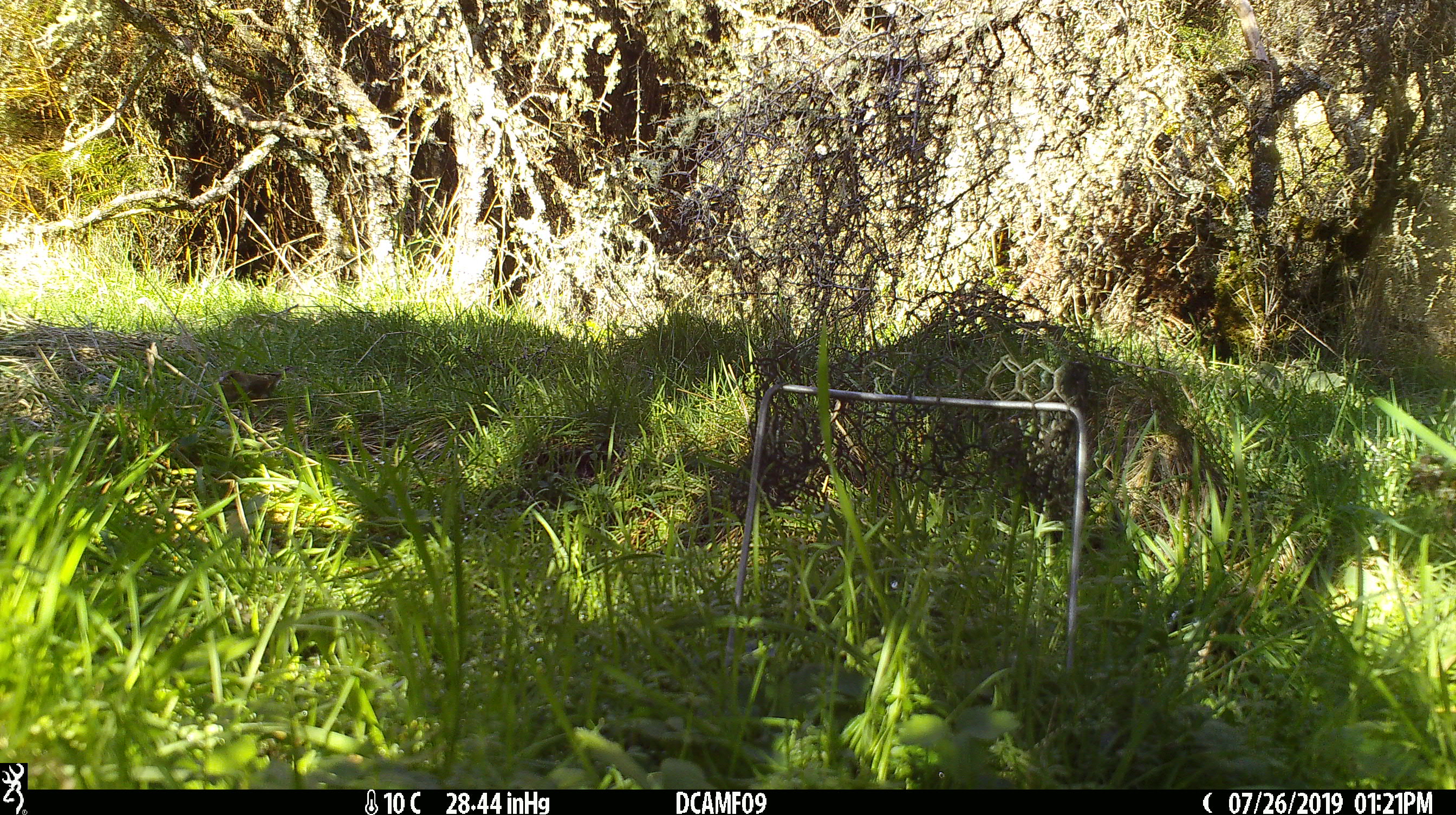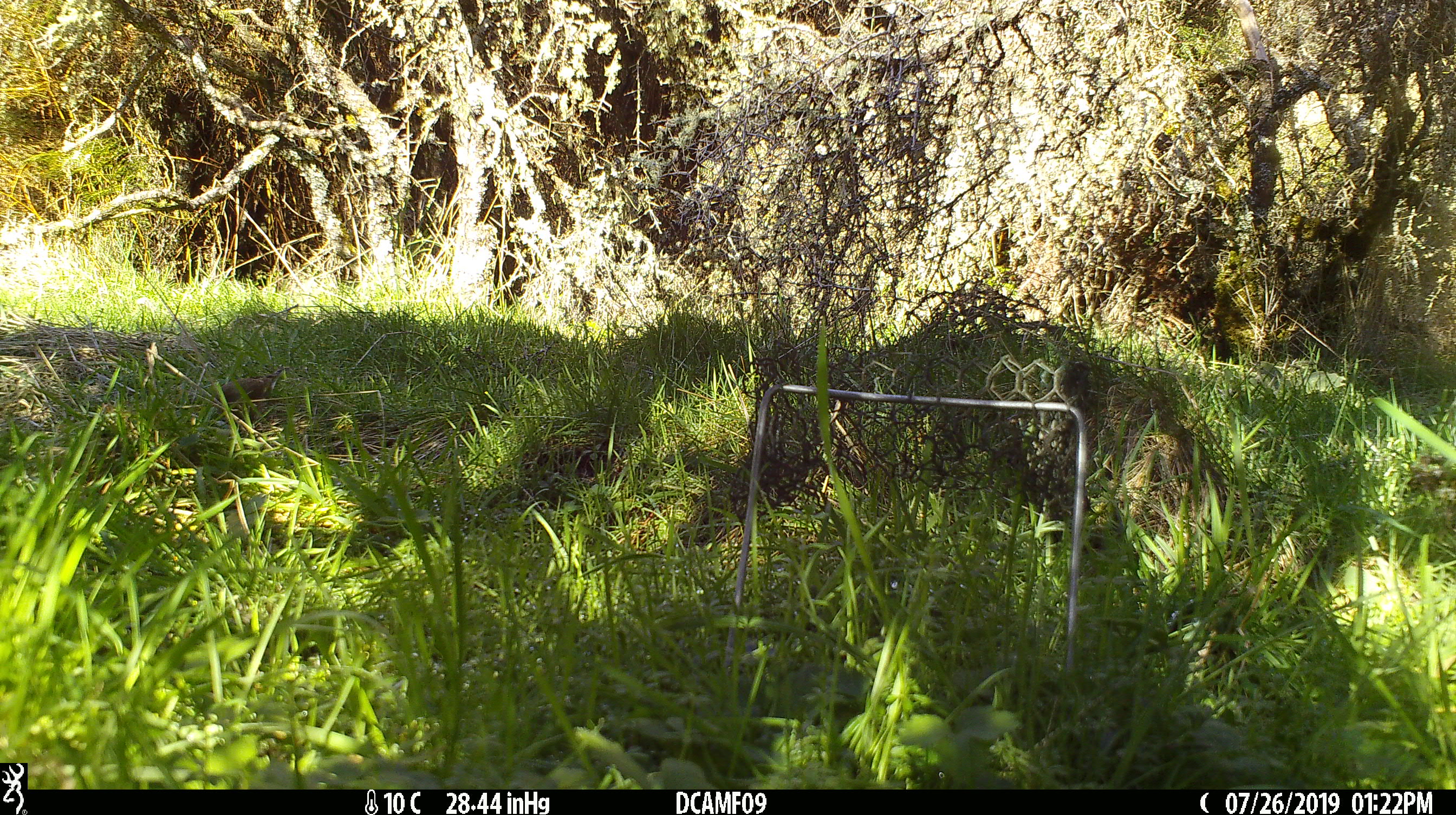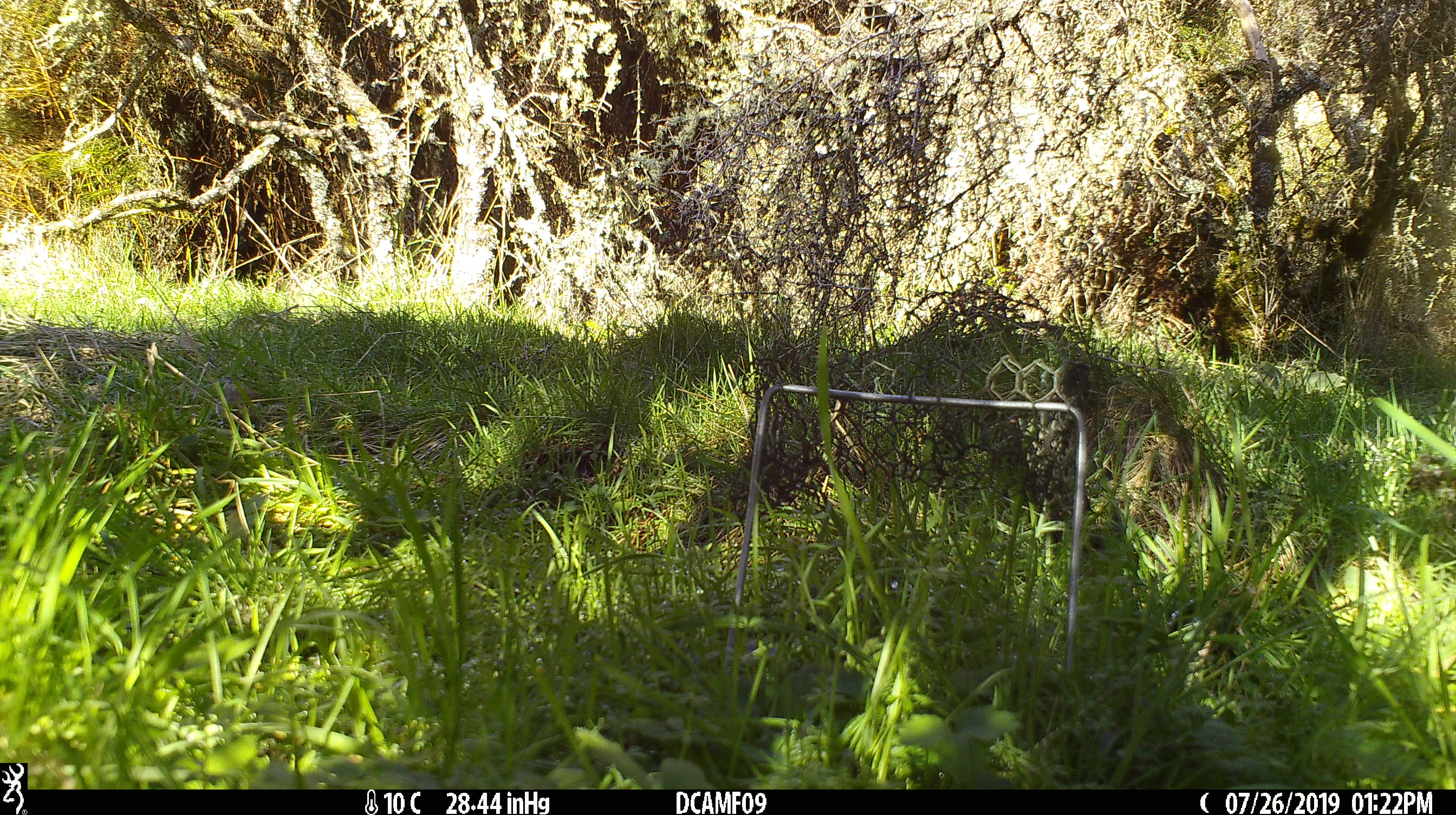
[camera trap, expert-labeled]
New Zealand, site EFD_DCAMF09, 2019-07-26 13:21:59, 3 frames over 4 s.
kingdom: Animalia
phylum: Chordata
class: Aves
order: Passeriformes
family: Turdidae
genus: Turdus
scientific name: Turdus philomelos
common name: song thrush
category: thrush